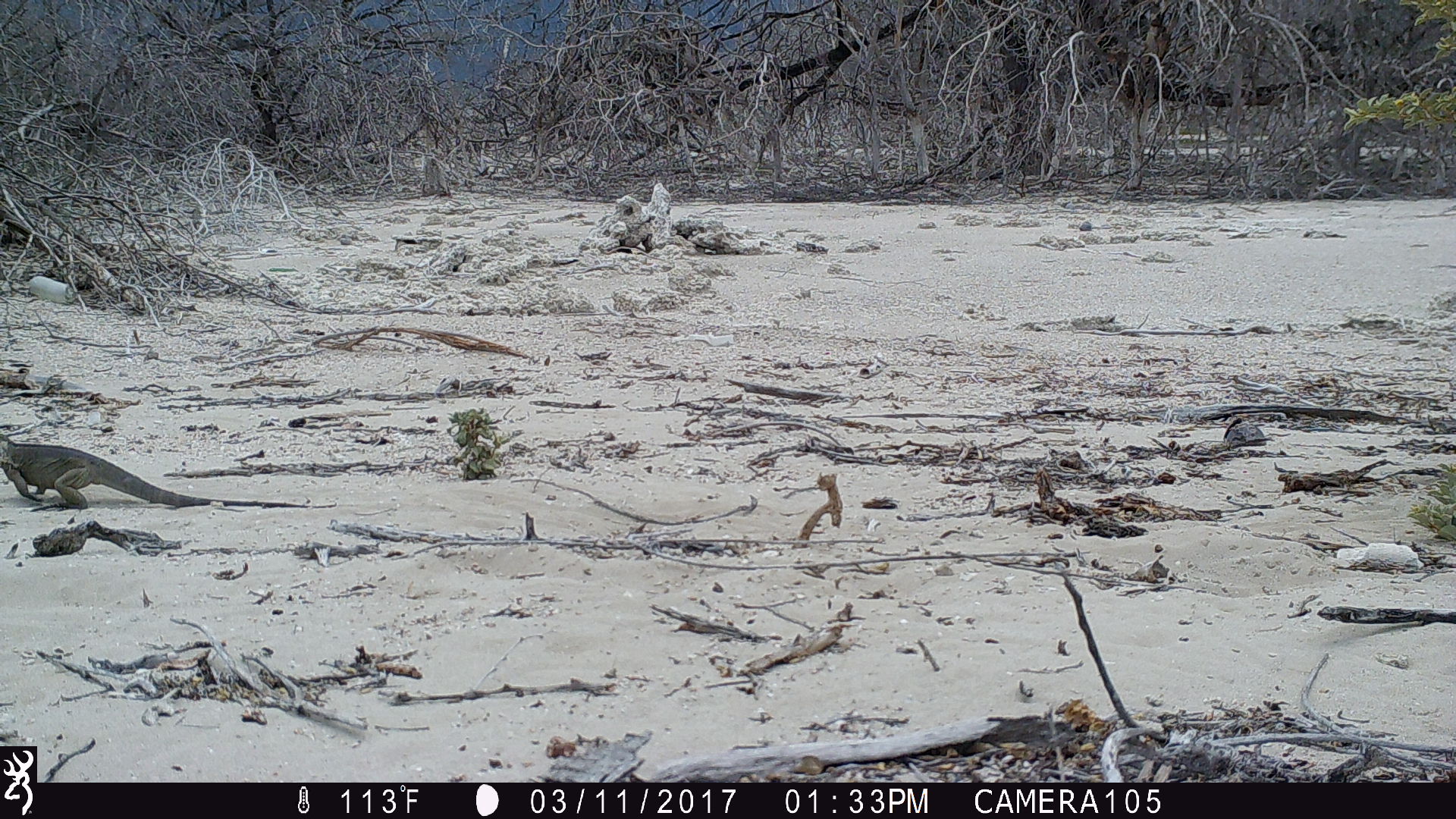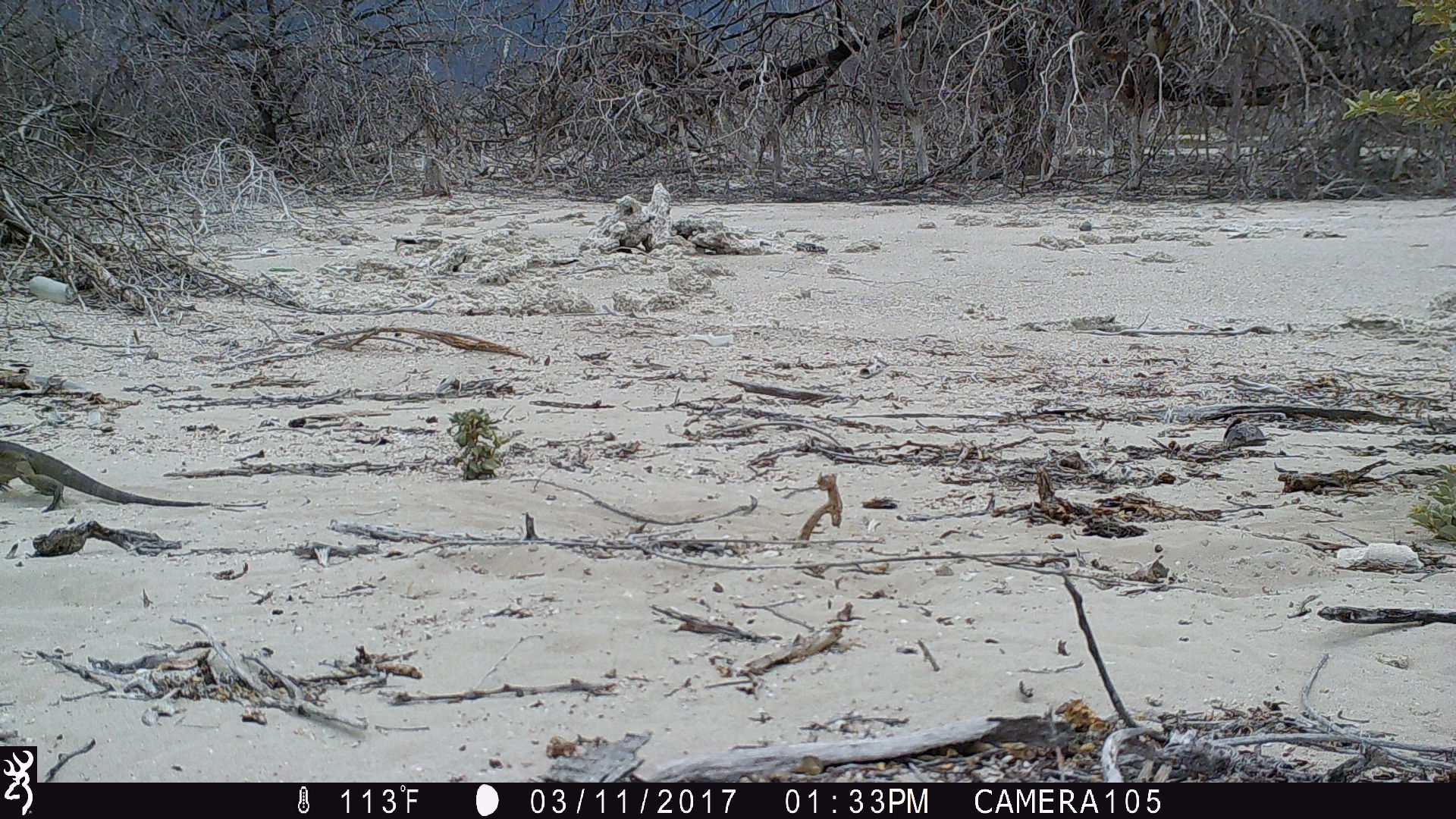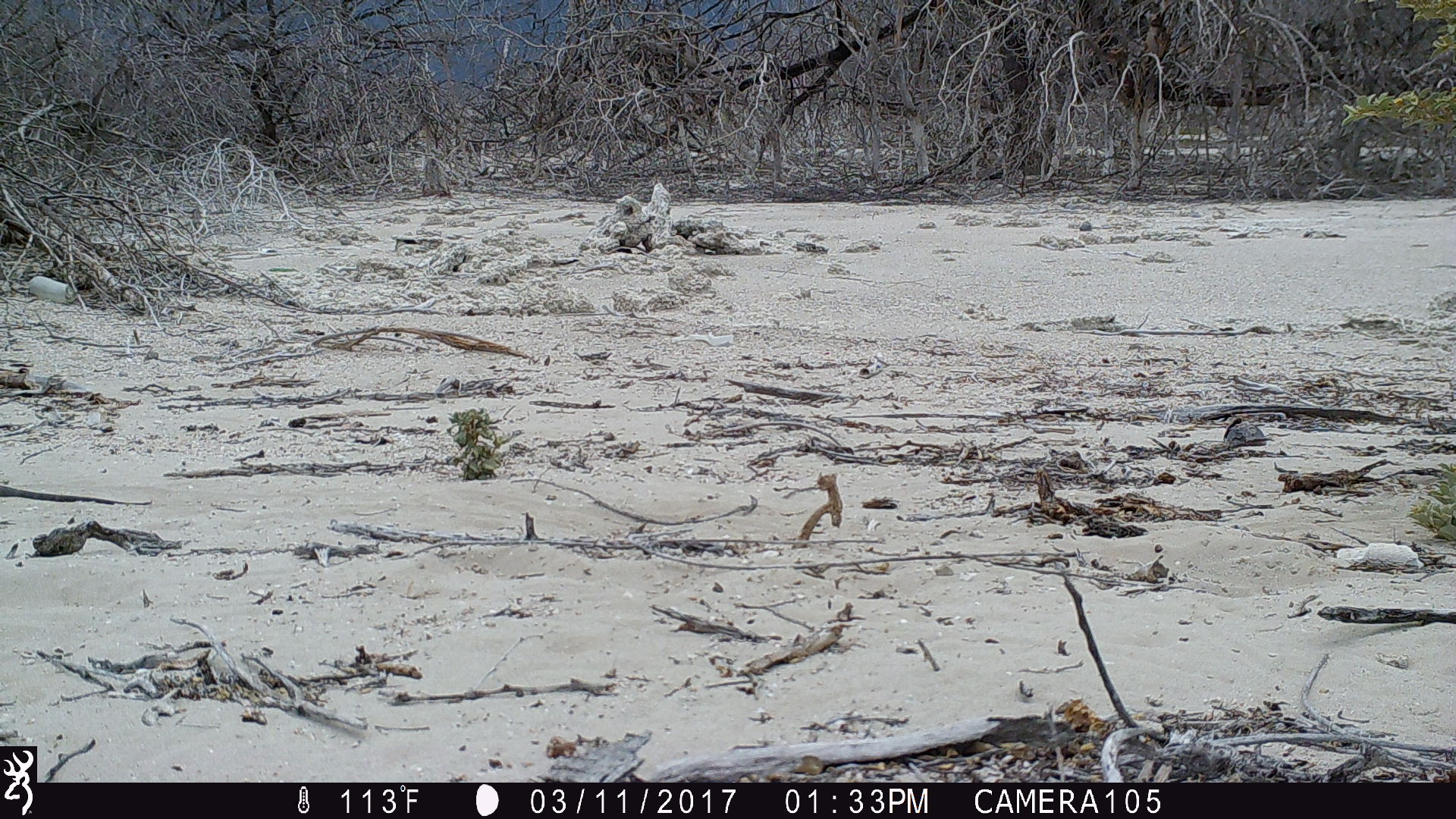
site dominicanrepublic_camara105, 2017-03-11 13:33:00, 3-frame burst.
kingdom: Animalia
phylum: Chordata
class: Reptilia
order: Squamata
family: Iguanidae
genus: Iguana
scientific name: Iguana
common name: typical iguanas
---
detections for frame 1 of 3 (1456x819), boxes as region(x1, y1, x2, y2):
iguana: region(0, 426, 341, 515)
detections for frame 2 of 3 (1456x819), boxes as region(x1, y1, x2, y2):
iguana: region(0, 425, 216, 510)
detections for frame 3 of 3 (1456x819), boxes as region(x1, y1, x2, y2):
iguana: region(0, 479, 159, 510)